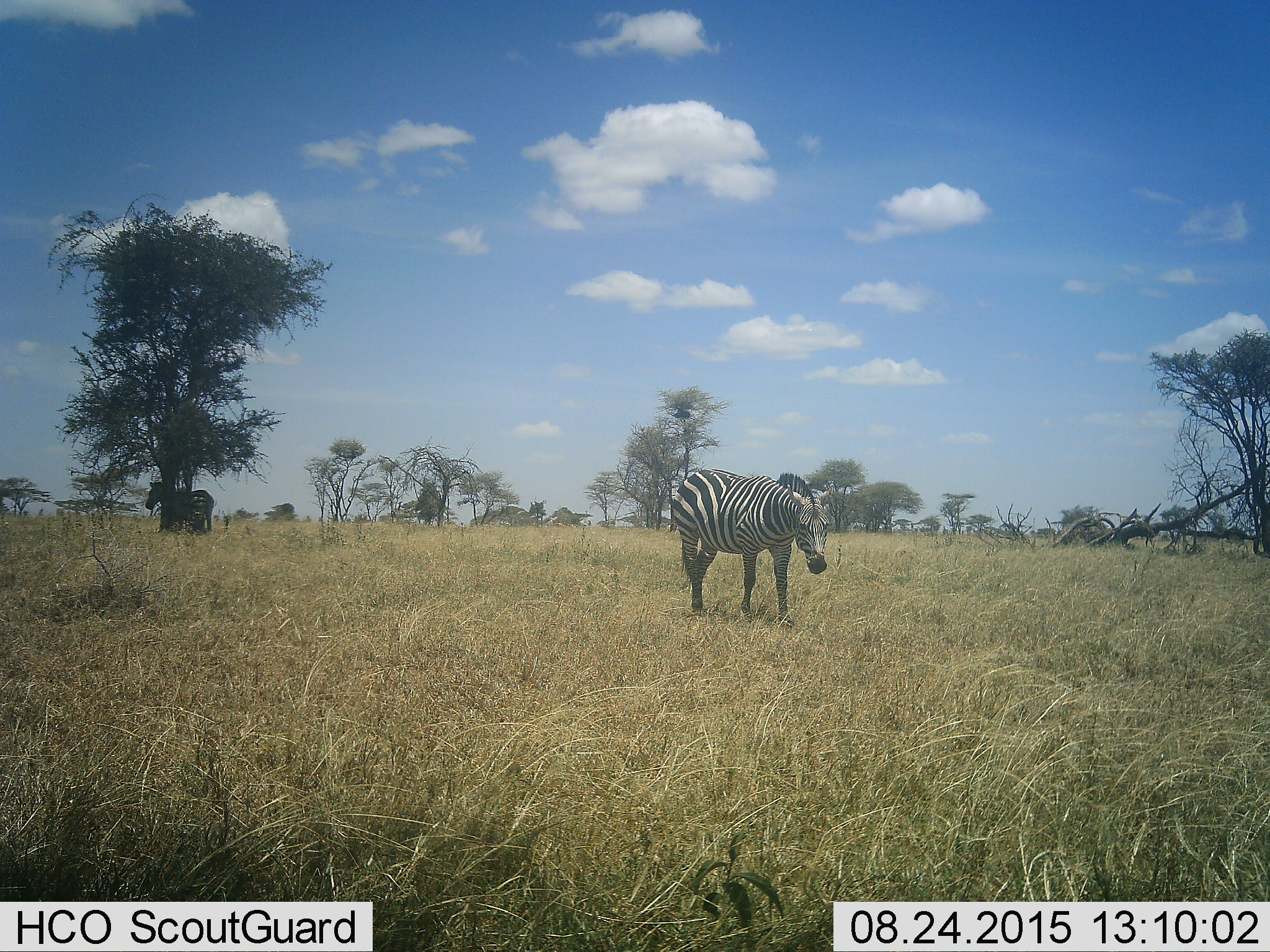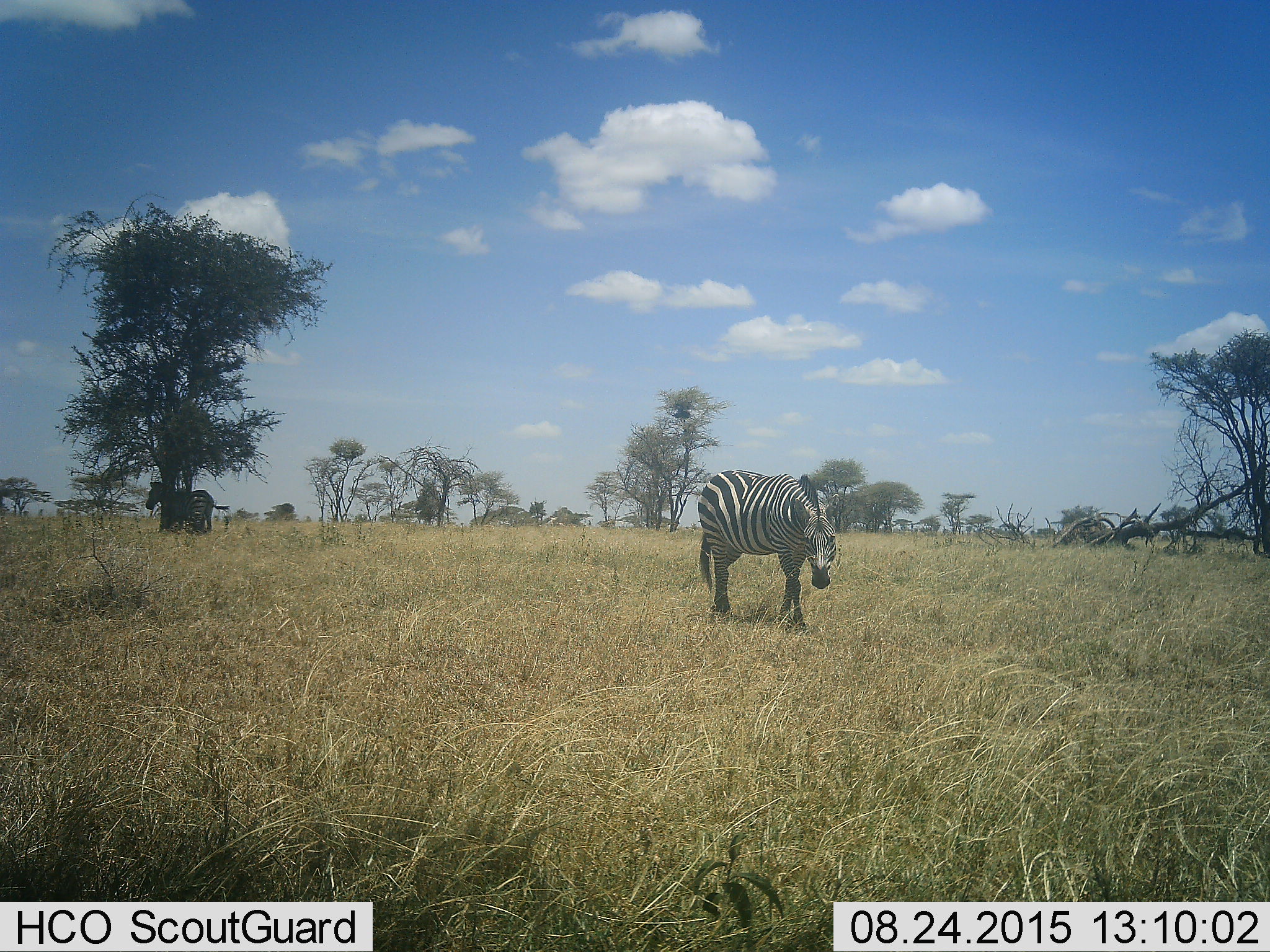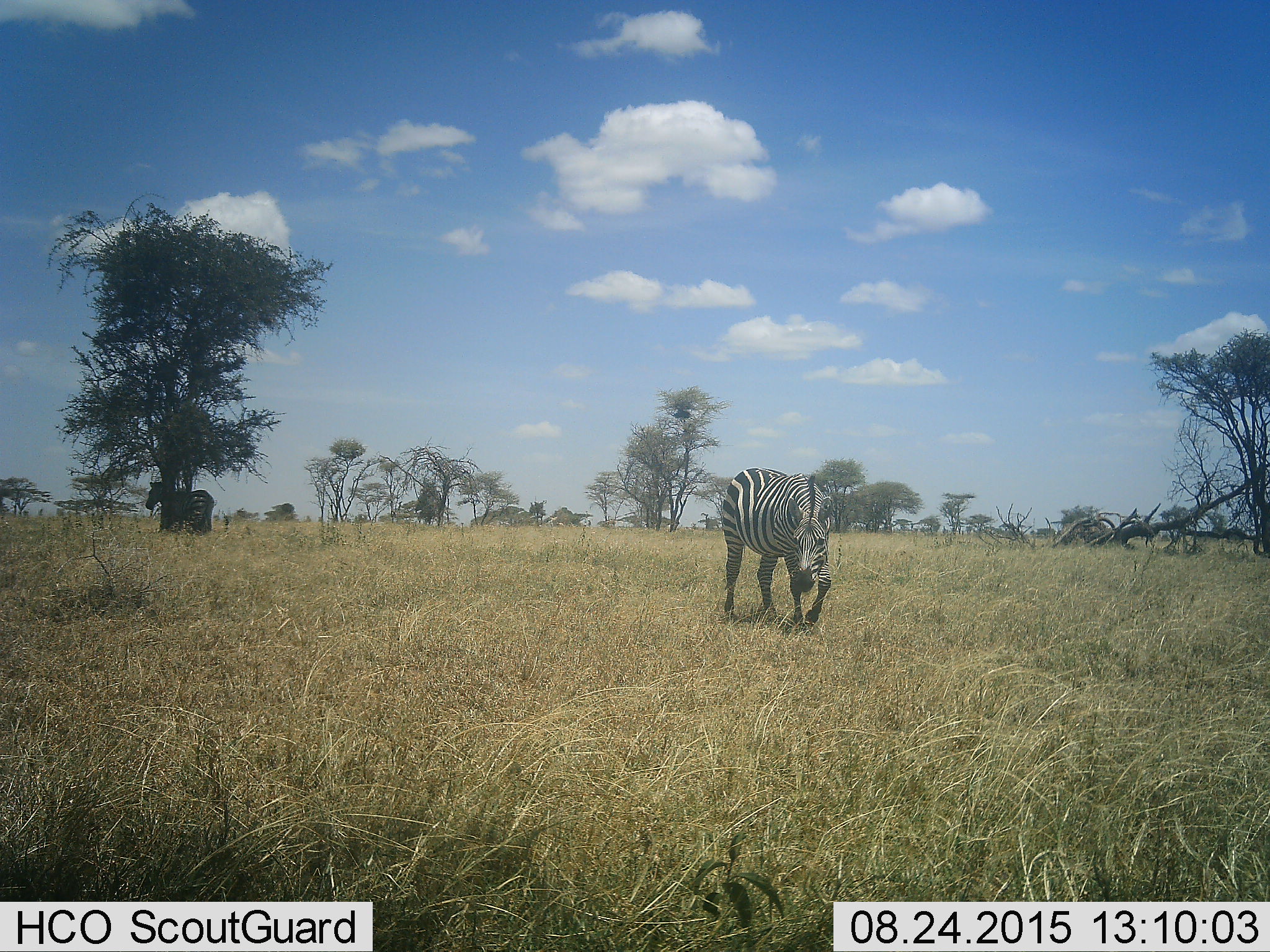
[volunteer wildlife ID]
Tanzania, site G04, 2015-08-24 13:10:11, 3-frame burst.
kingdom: Animalia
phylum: Chordata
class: Mammalia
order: Perissodactyla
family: Equidae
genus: Equus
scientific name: Equus quagga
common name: plains zebra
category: zebra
Zebra (plains zebra) (Equus quagga), count 2. Behavior (volunteer vote fractions): standing 90%, resting 10%, moving 65%, interacting 0%. Young present (vote fraction): 0%. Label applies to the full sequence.